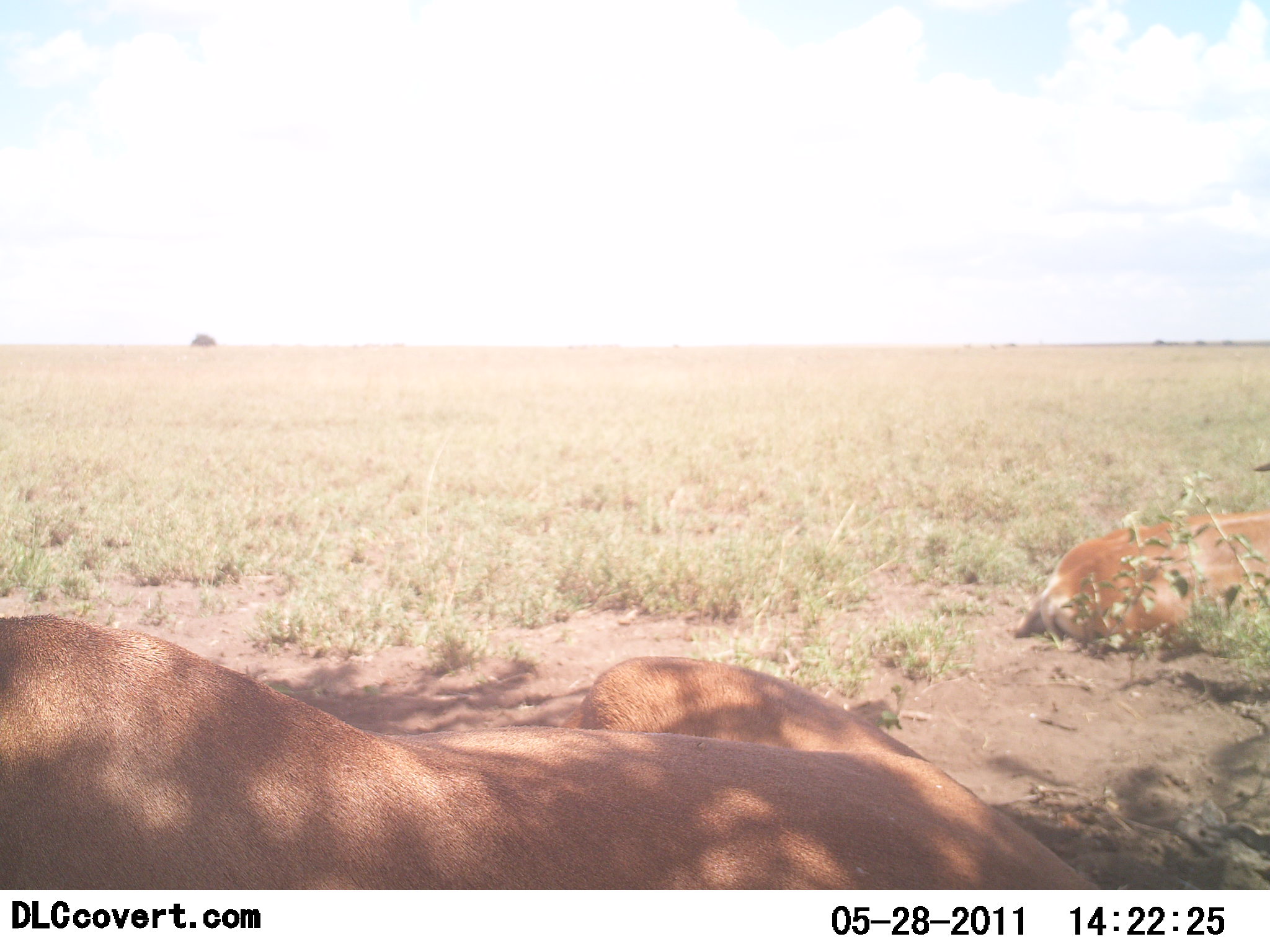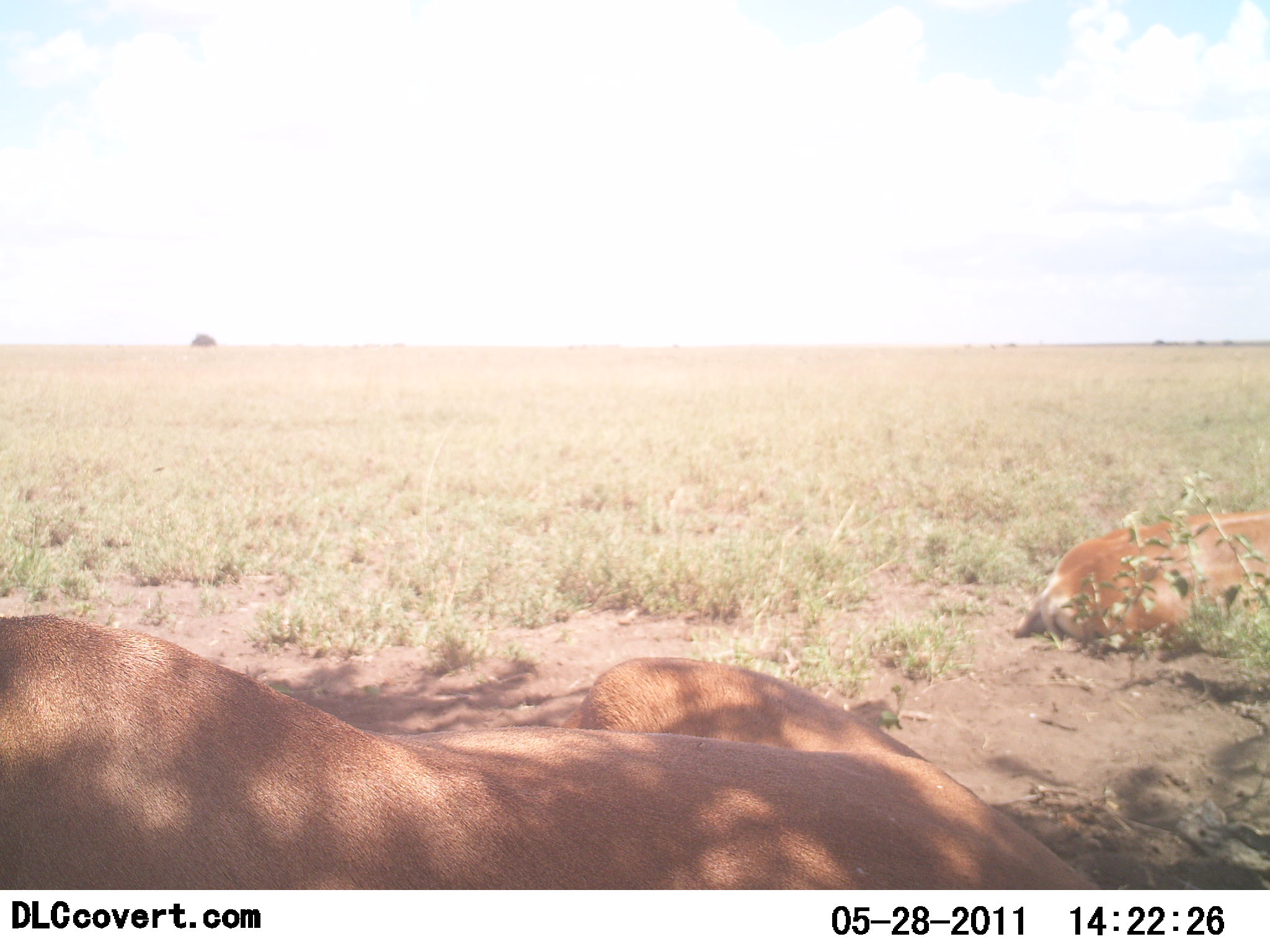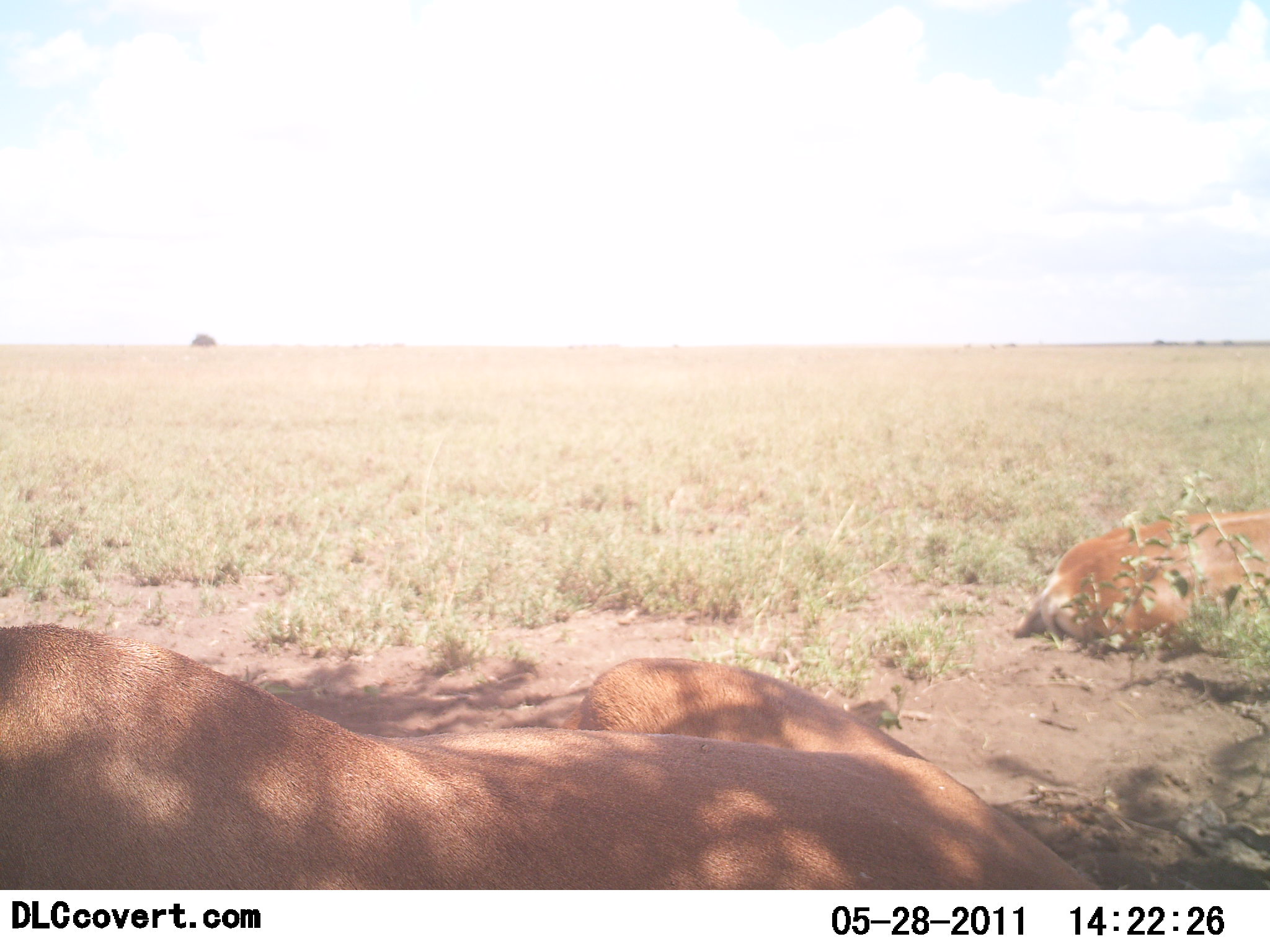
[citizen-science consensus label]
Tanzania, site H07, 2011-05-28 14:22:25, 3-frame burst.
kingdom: Animalia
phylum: Chordata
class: Mammalia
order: Carnivora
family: Felidae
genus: Panthera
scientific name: Panthera leo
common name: lion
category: lionfemale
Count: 2.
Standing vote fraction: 9%.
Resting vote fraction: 91%.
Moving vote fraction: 0%.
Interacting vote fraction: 0%.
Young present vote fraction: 0%.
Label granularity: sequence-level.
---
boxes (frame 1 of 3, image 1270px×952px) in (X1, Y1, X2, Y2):
animal: (0, 609, 1107, 891); (1012, 456, 1270, 651)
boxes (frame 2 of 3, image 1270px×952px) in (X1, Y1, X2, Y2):
animal: (0, 610, 1103, 890); (1009, 506, 1270, 647)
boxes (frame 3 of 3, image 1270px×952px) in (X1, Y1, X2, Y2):
animal: (0, 619, 1105, 892); (1009, 507, 1269, 647)